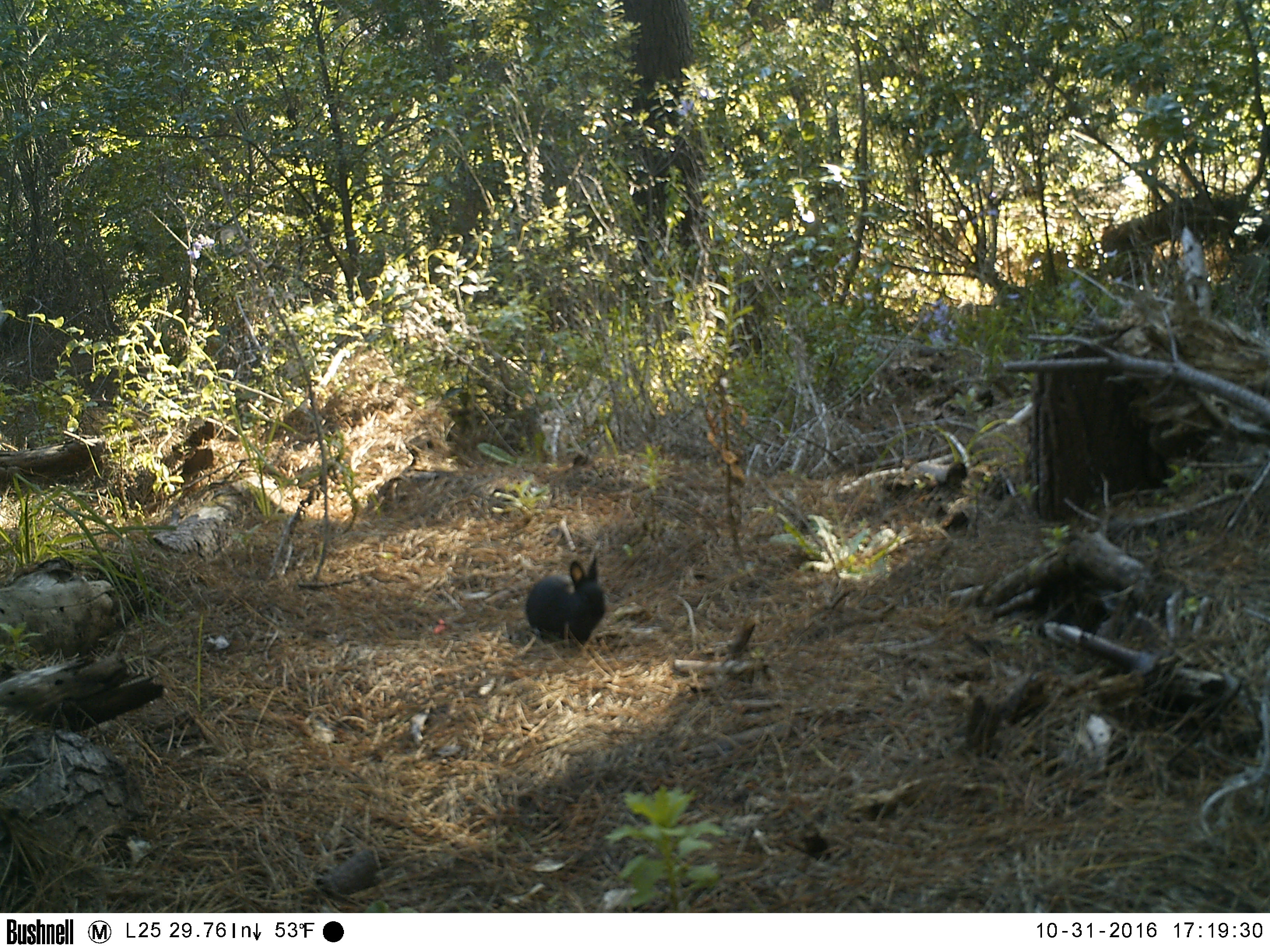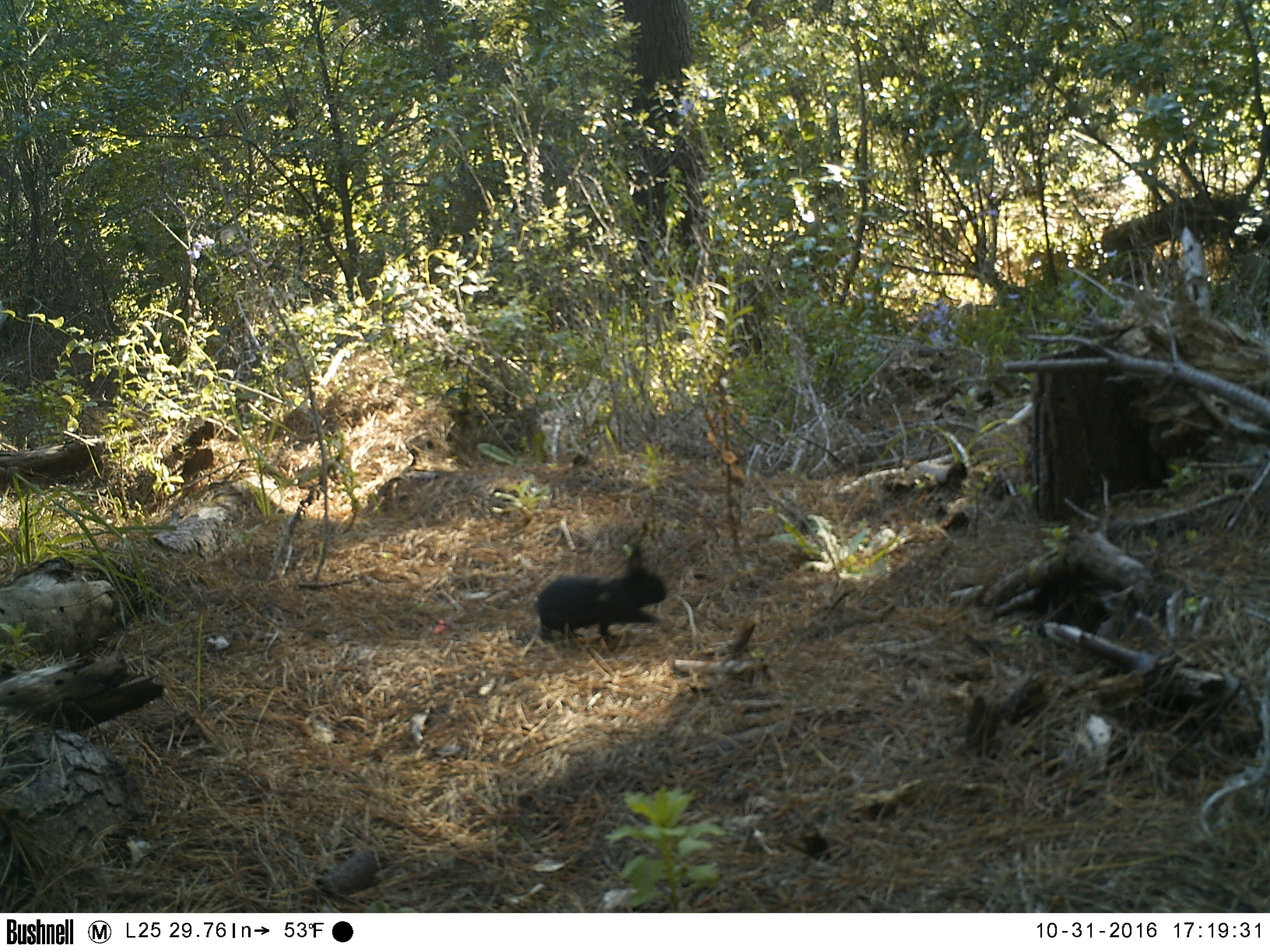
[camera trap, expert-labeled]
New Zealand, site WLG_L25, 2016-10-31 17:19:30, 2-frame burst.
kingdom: Animalia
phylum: Chordata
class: Mammalia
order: Lagomorpha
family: Leporidae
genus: Oryctolagus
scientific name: Oryctolagus cuniculus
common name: european rabbit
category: rabbit